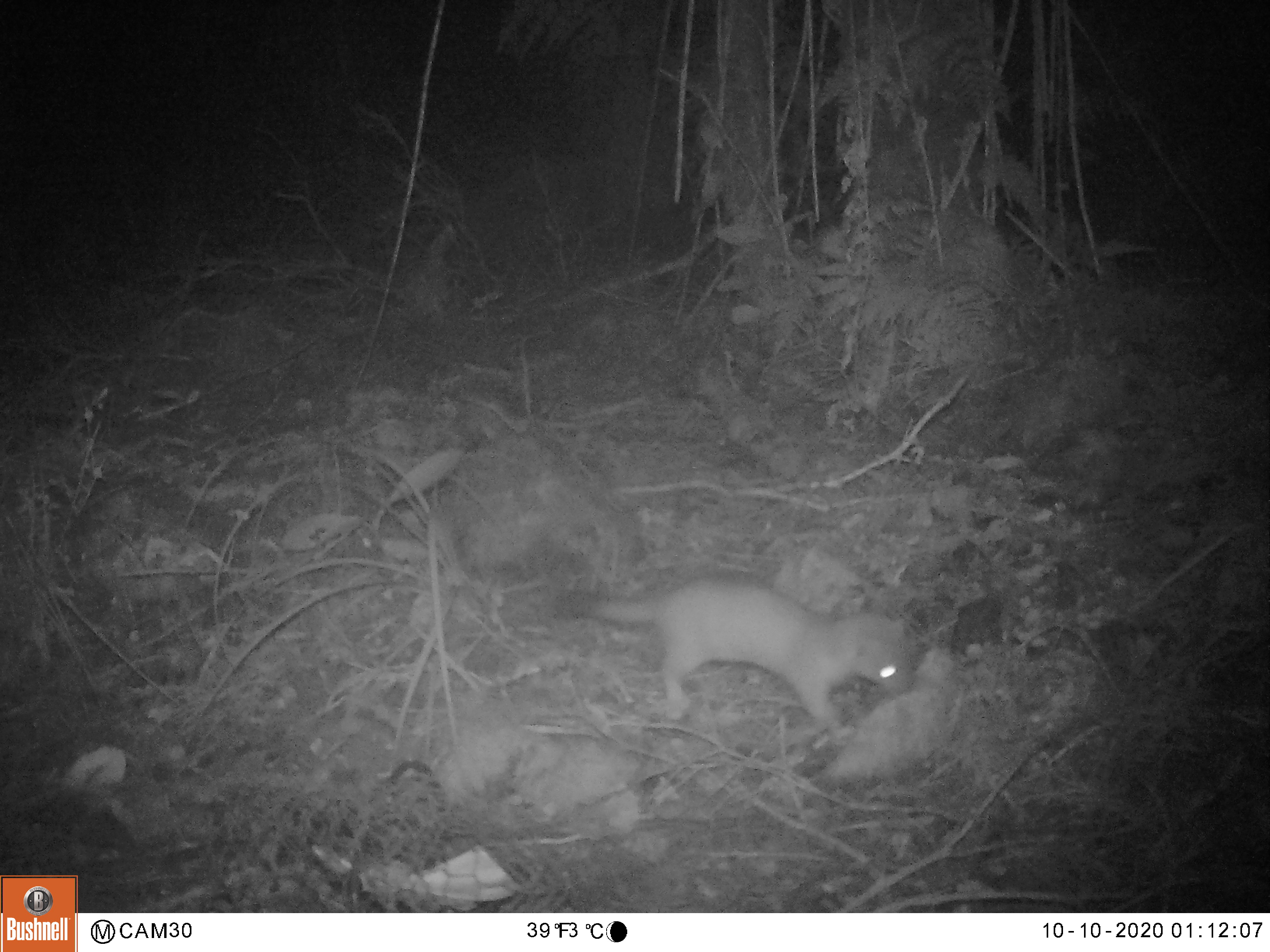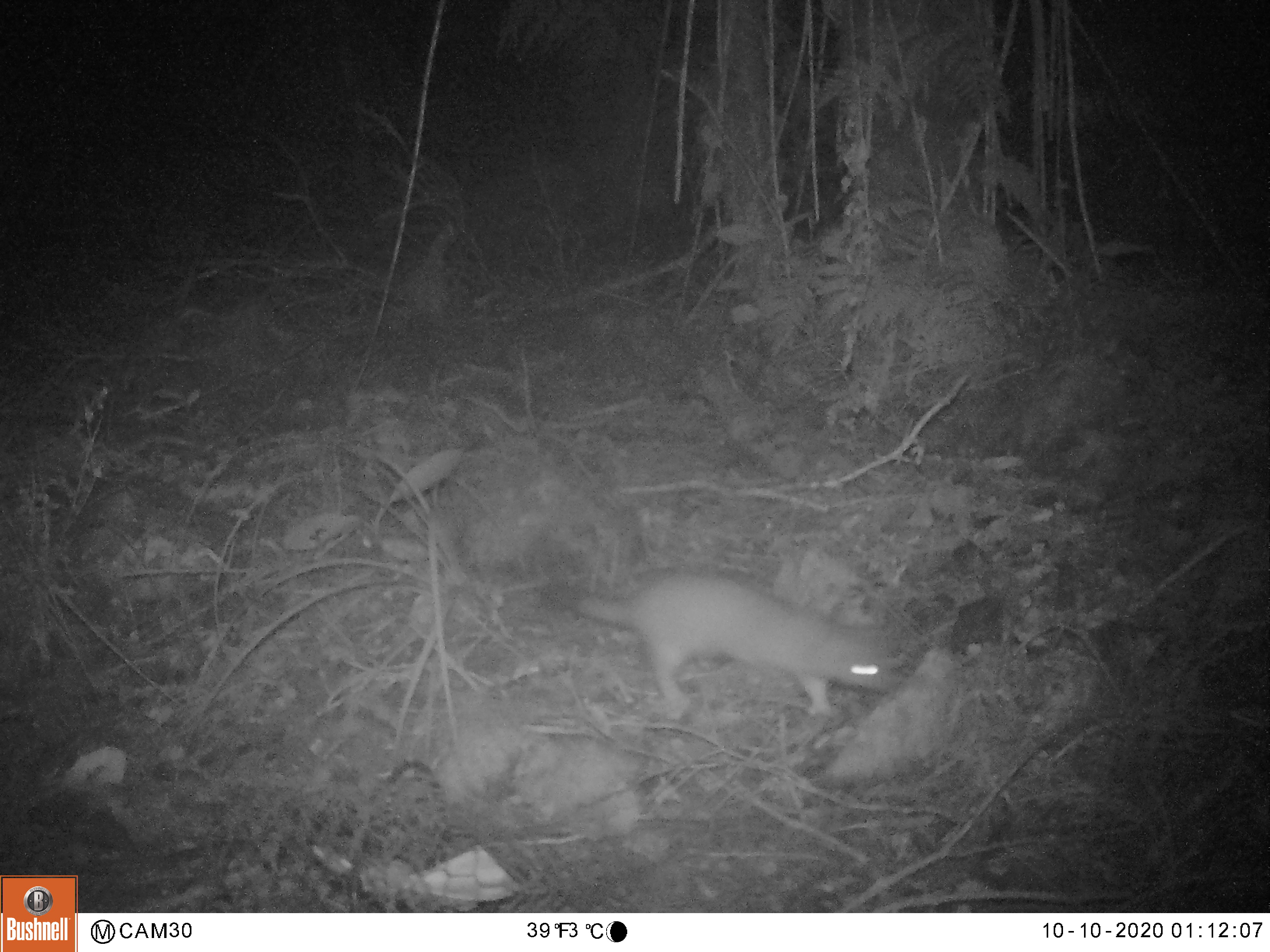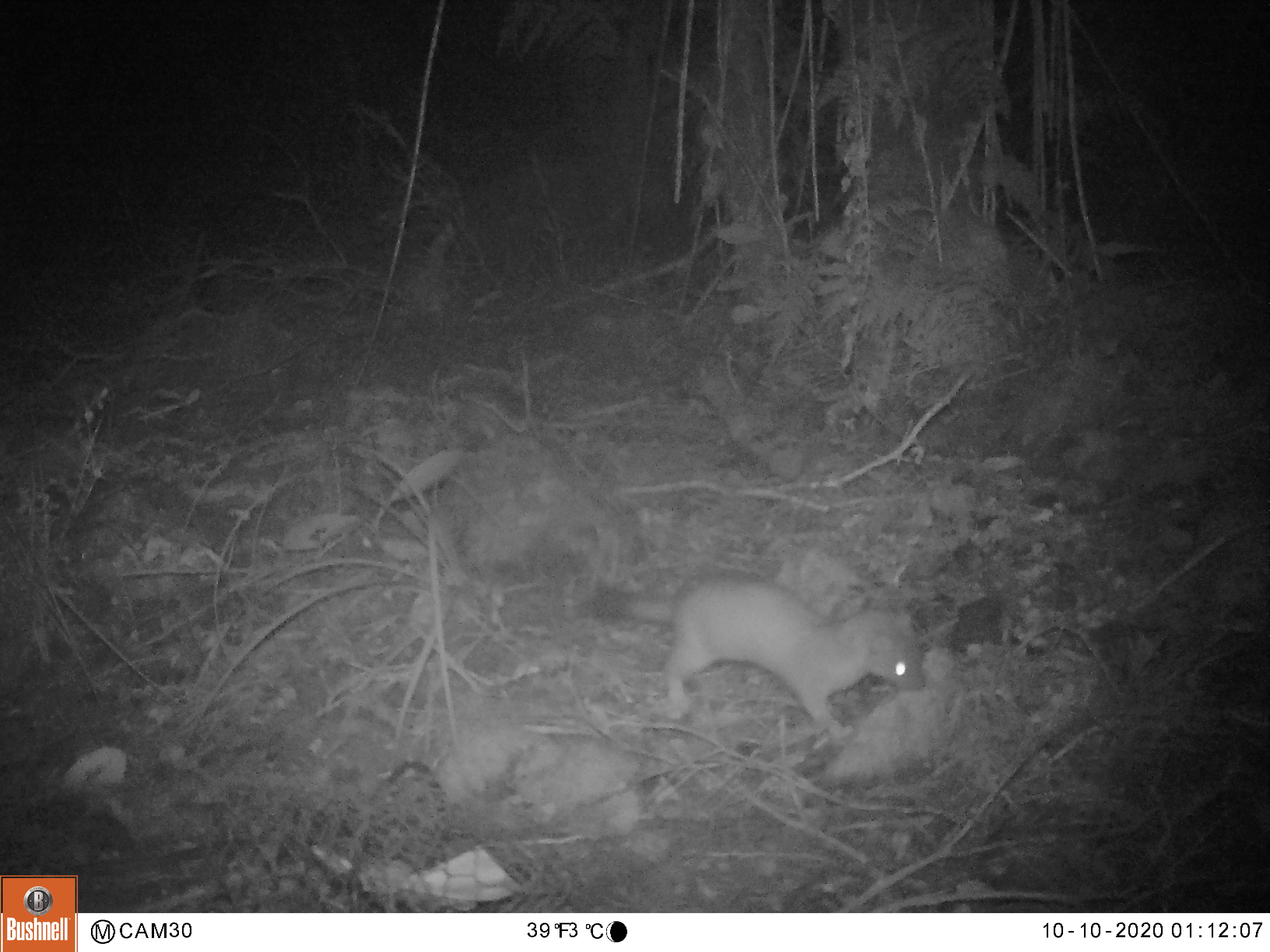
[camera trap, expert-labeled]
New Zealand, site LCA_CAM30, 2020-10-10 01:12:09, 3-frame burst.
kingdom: Animalia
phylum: Chordata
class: Mammalia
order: Carnivora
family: Mustelidae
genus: Mustela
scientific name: Mustela erminea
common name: stoat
Stoat (Mustela erminea).